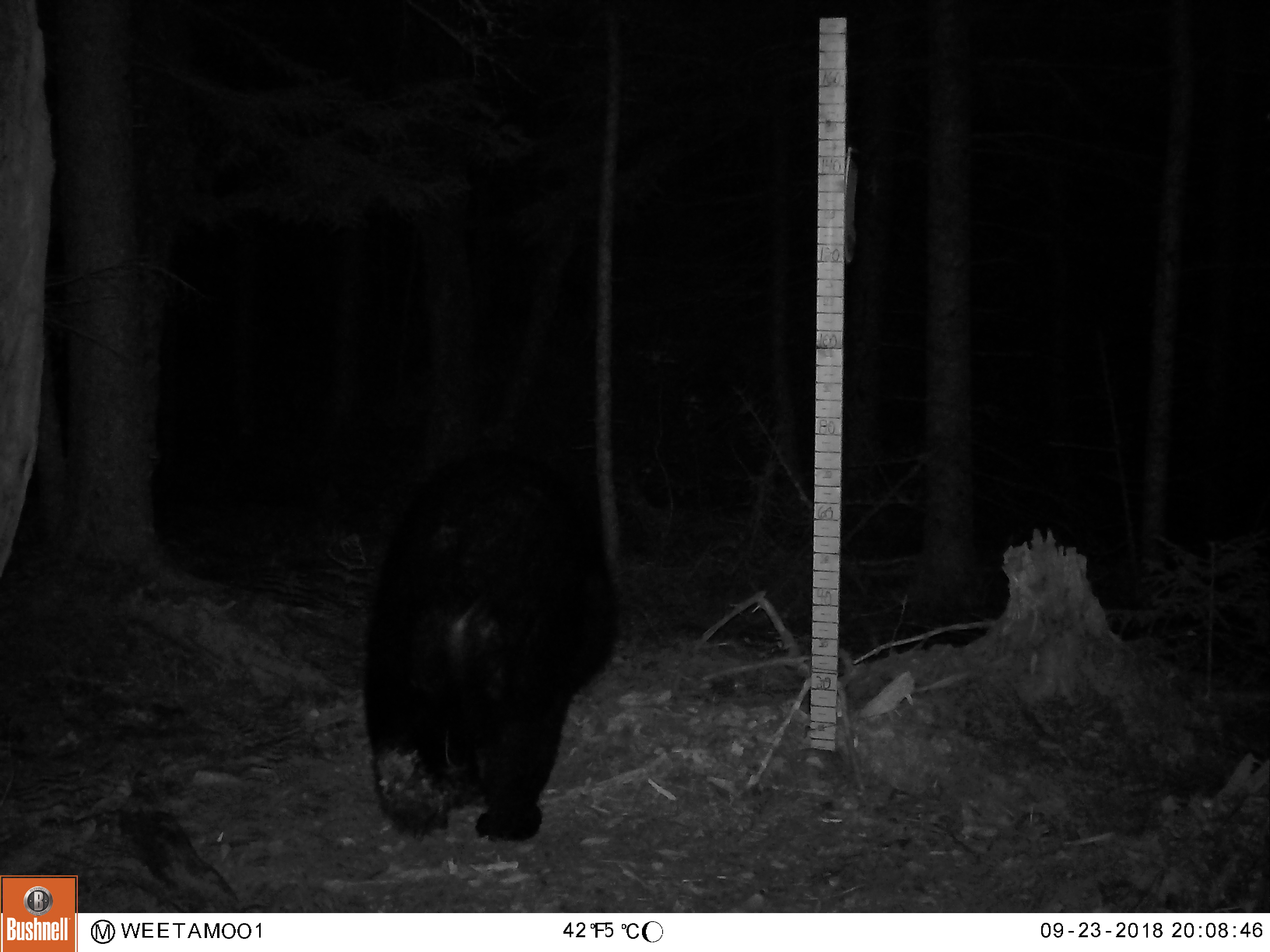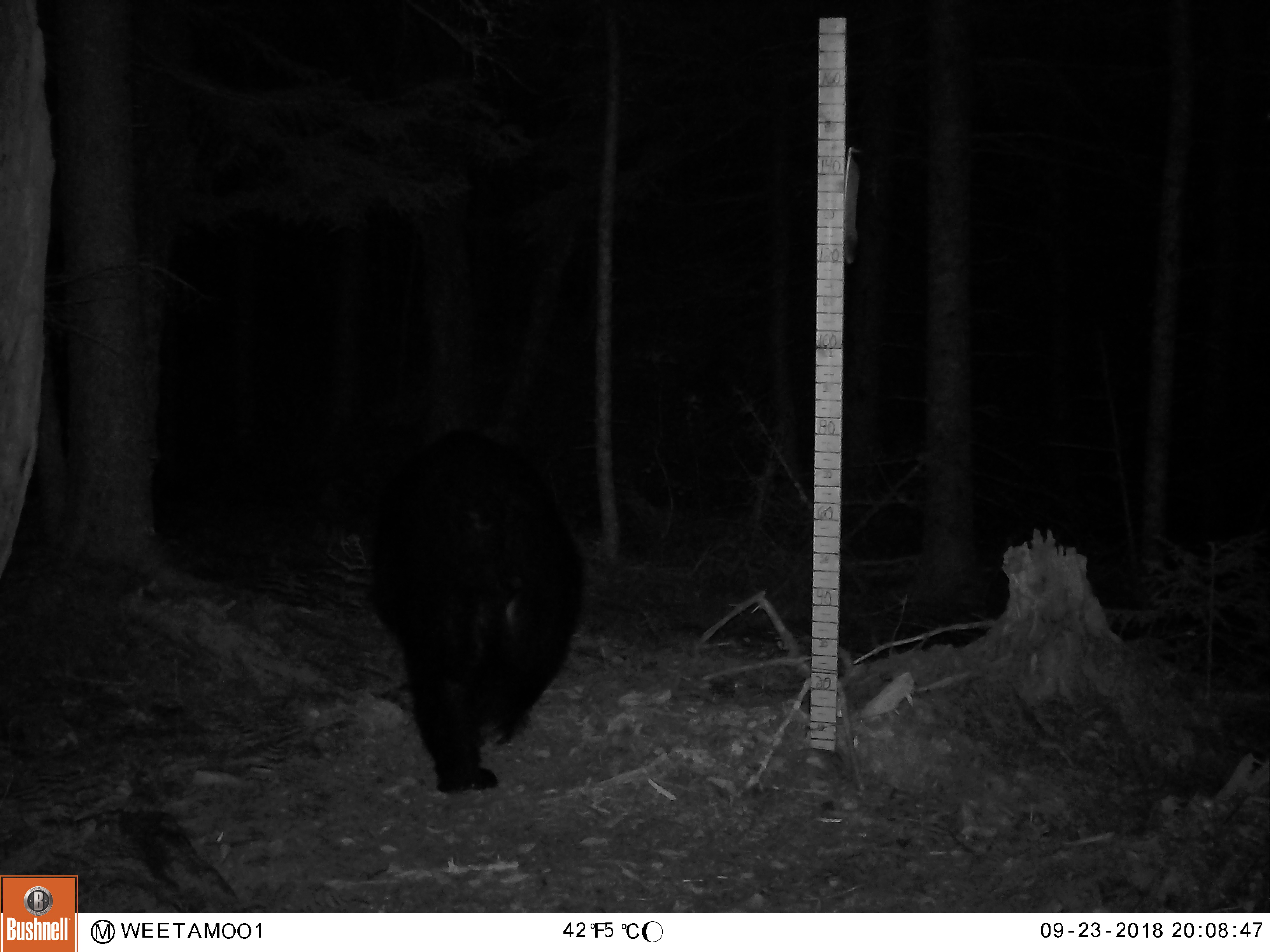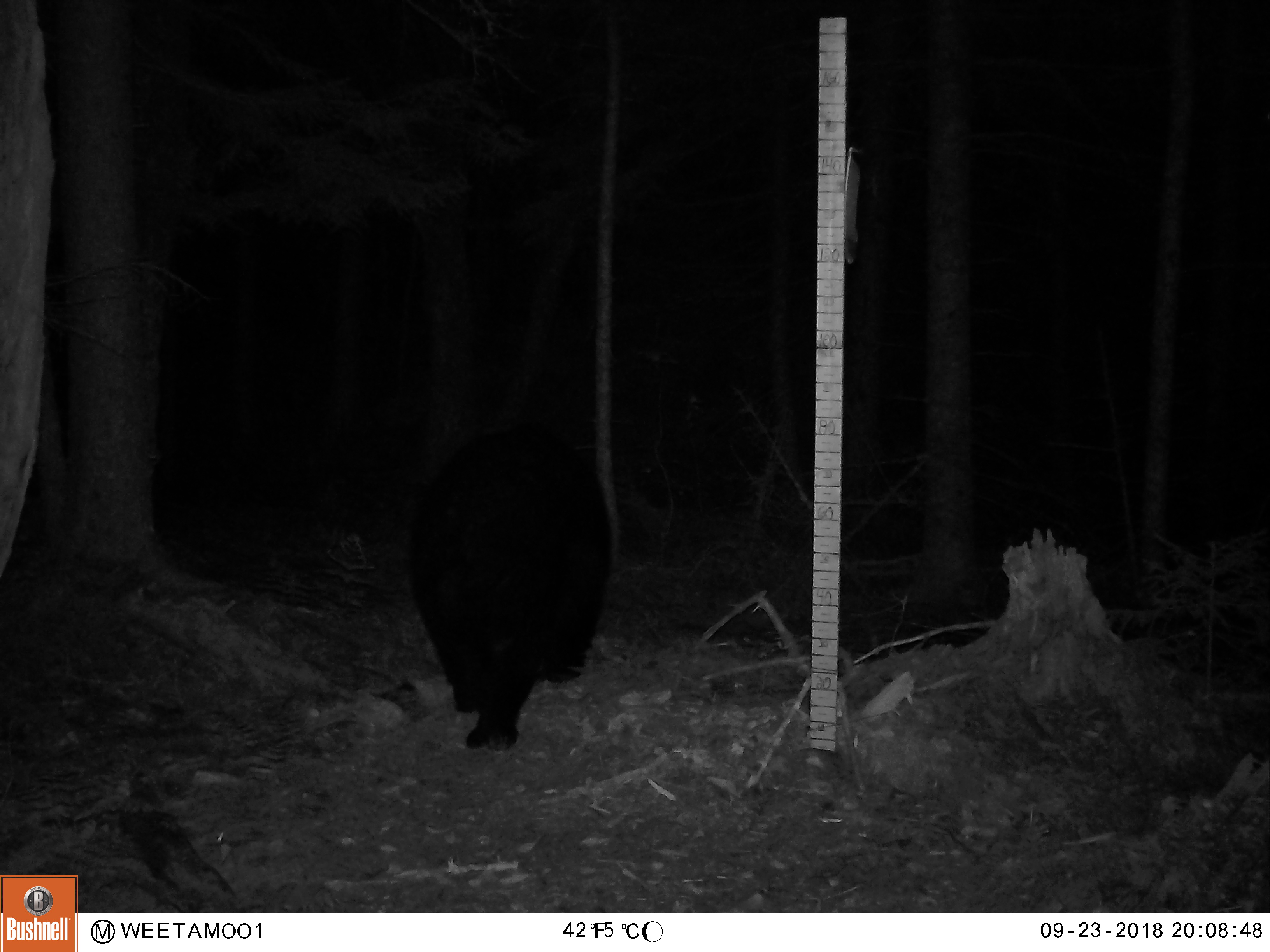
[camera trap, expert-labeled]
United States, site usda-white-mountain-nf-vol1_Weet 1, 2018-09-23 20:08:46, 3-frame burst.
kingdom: Animalia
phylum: Chordata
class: Mammalia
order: Carnivora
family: Ursidae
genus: Ursus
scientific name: Ursus americanus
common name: black bear